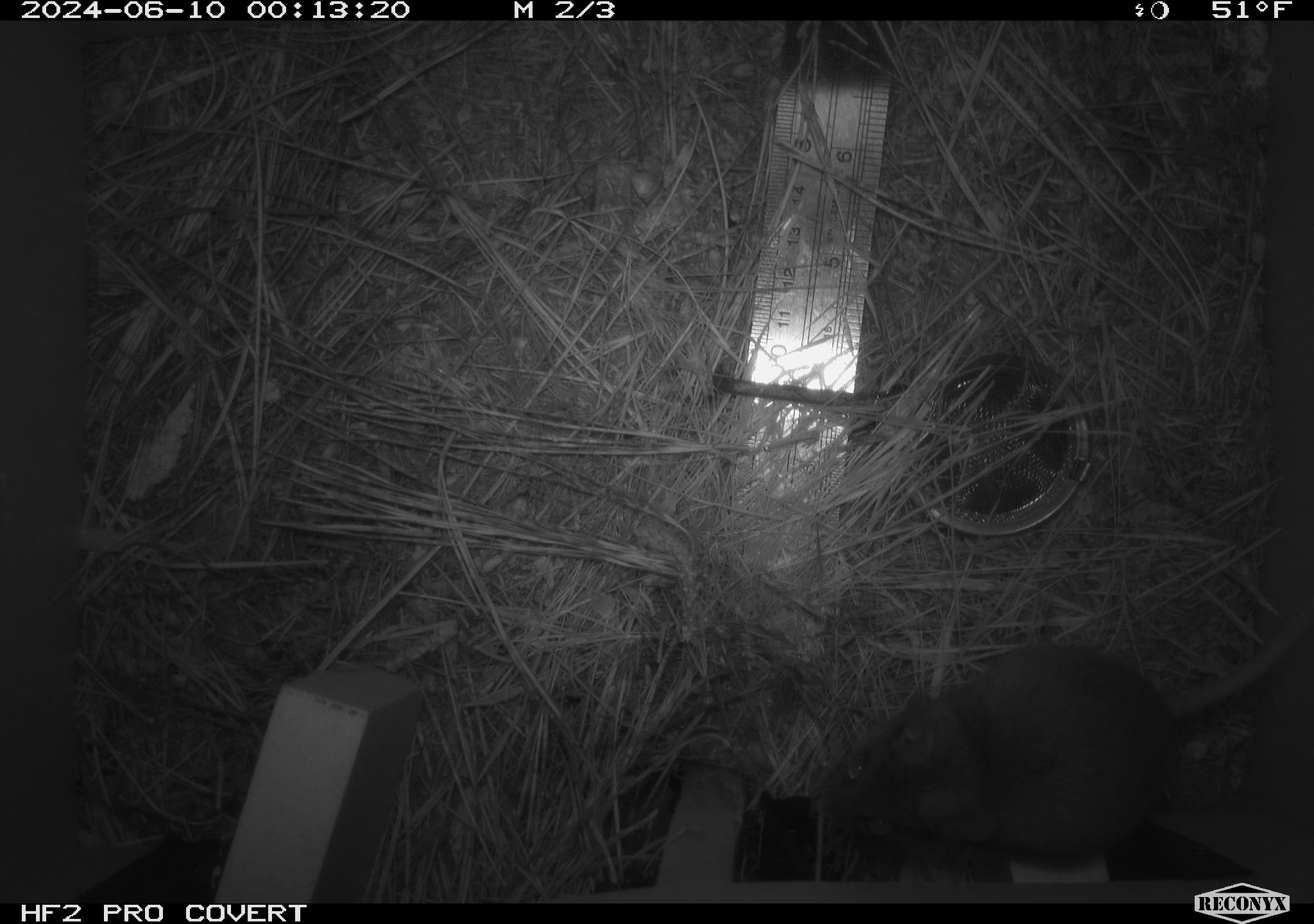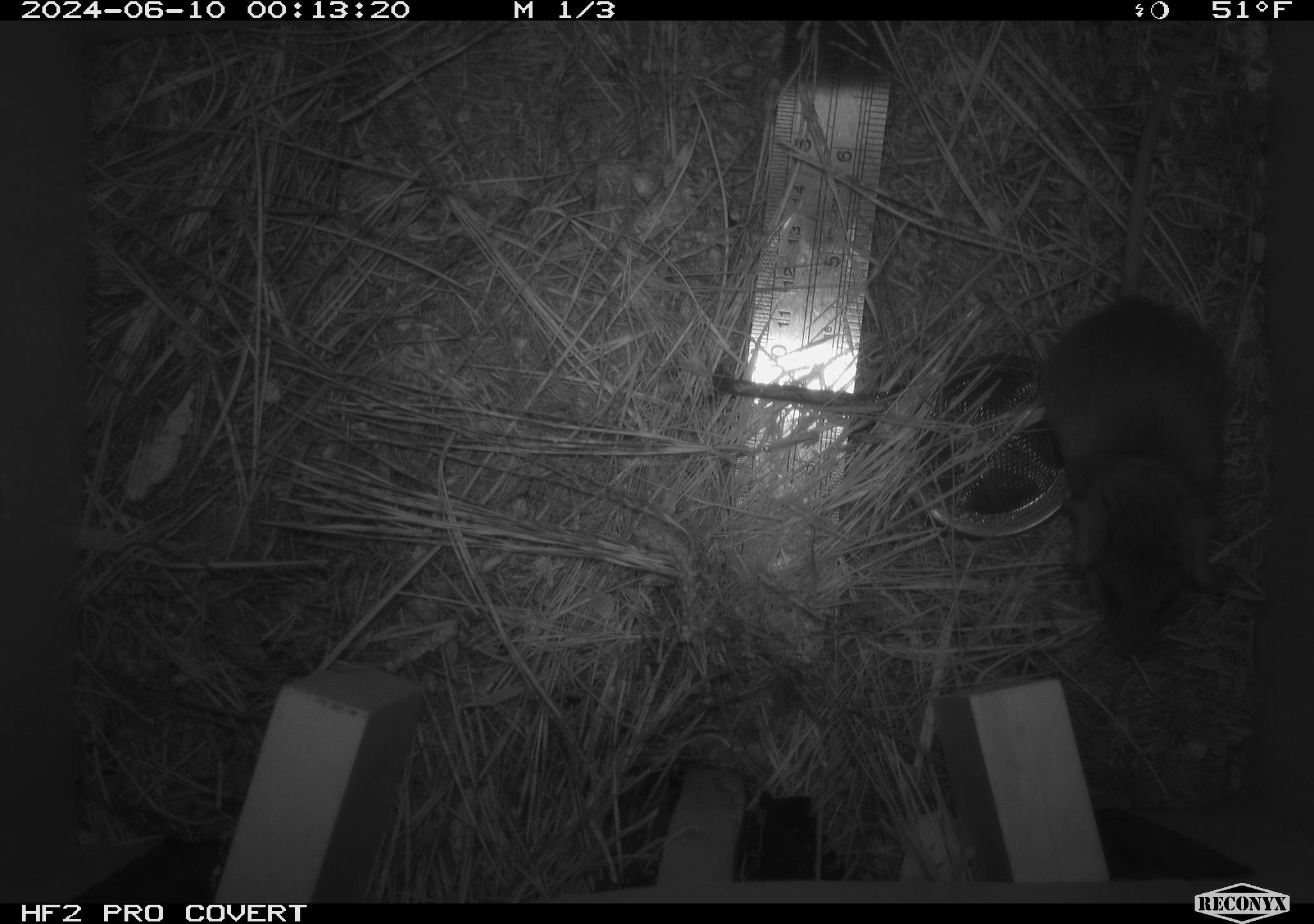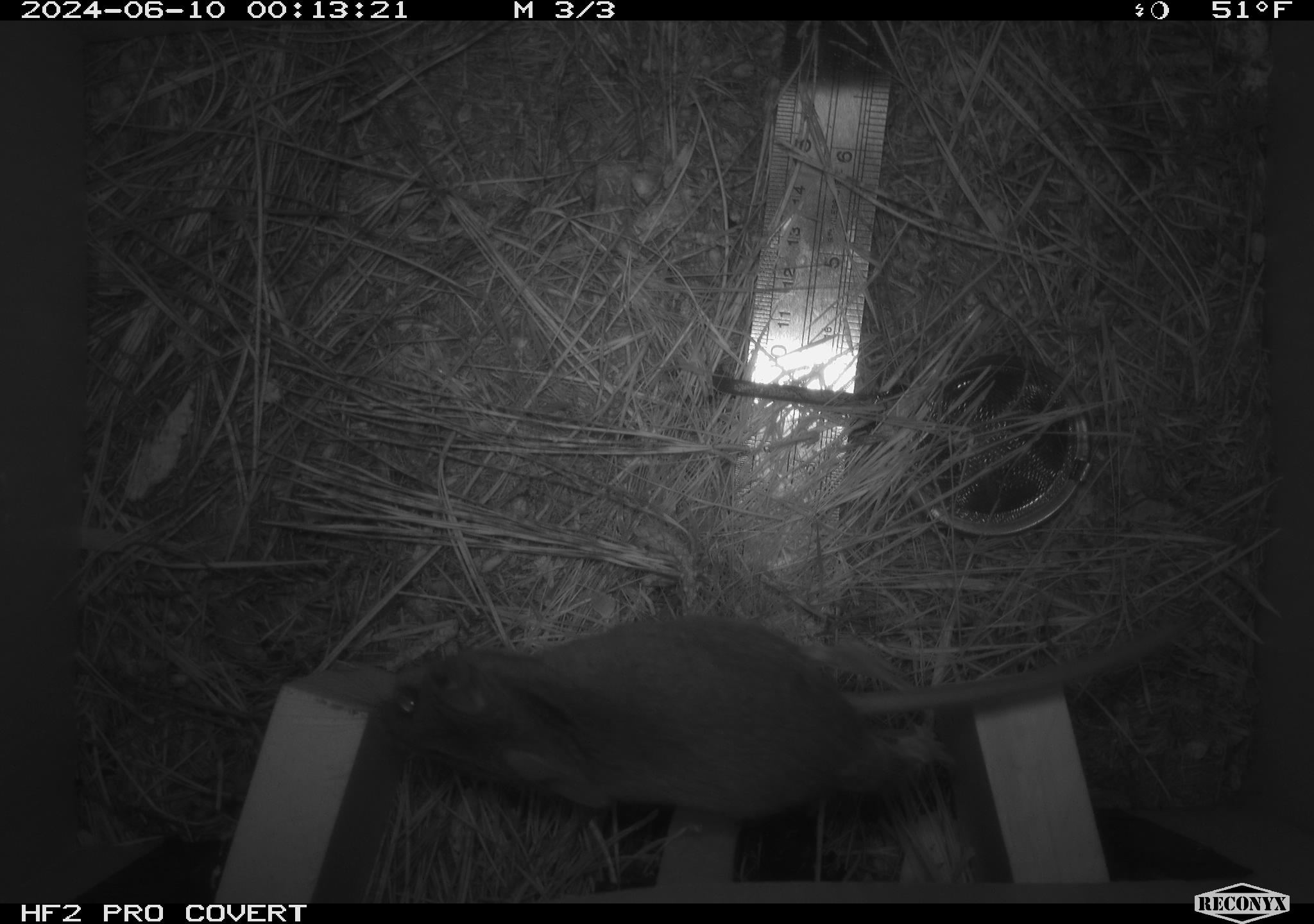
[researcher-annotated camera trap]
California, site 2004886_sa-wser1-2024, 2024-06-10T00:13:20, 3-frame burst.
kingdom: Animalia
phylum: Chordata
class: Mammalia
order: Rodentia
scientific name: Rodentia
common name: mouse species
Mouse species (Rodentia).